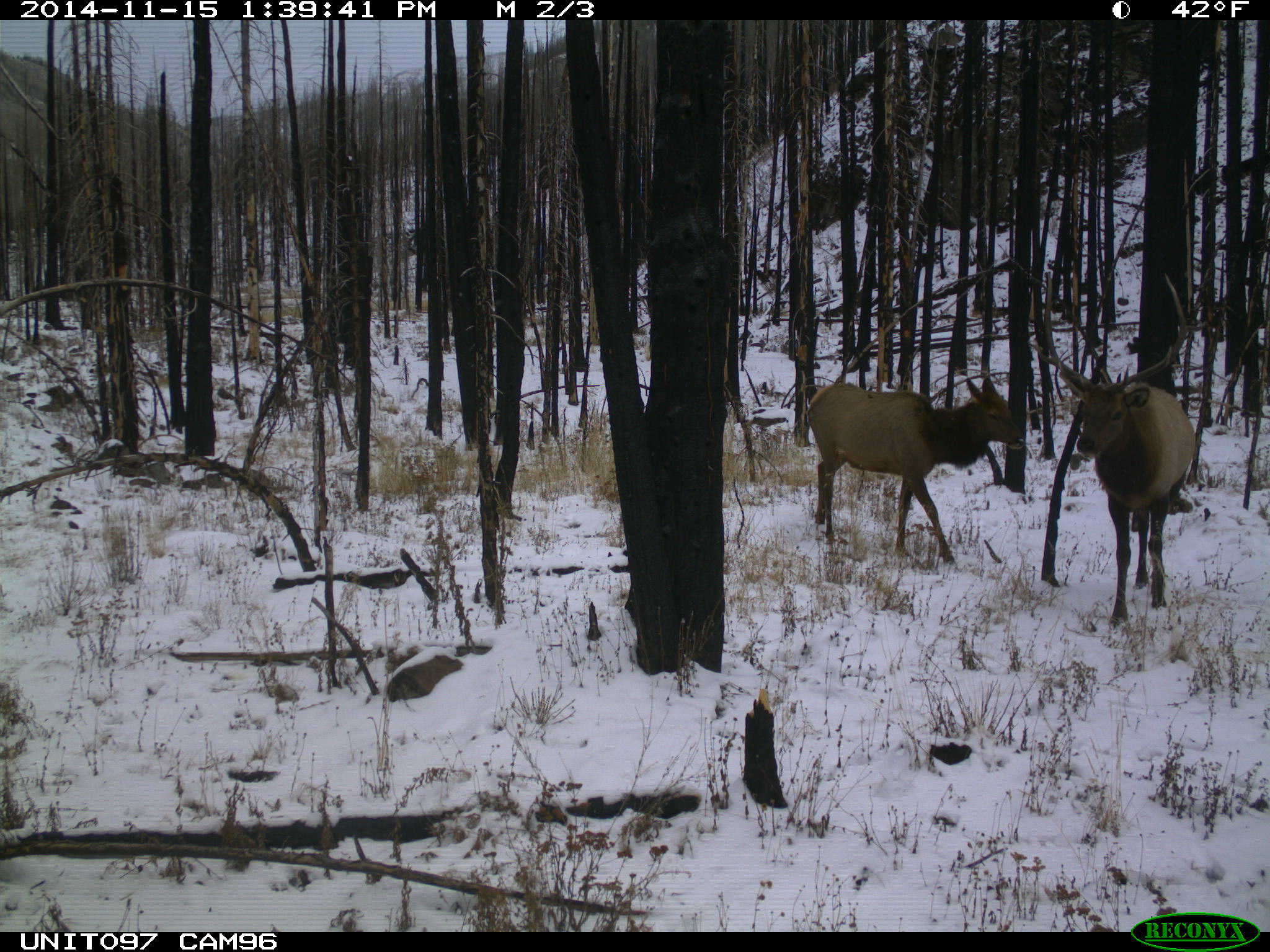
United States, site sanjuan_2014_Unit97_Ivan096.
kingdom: Animalia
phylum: Chordata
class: Mammalia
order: Artiodactyla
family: Cervidae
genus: Cervus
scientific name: Cervus elaphus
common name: red deer